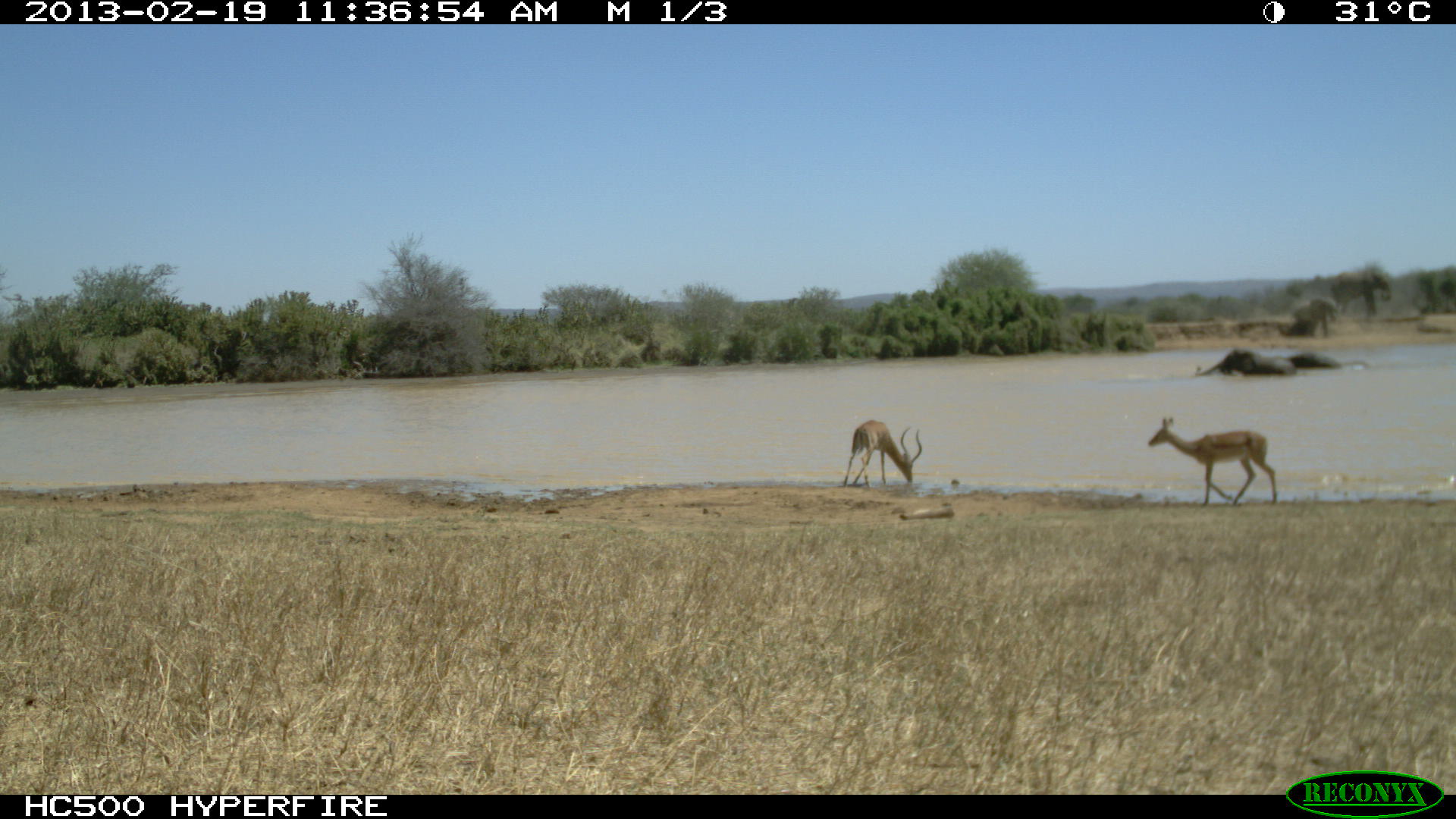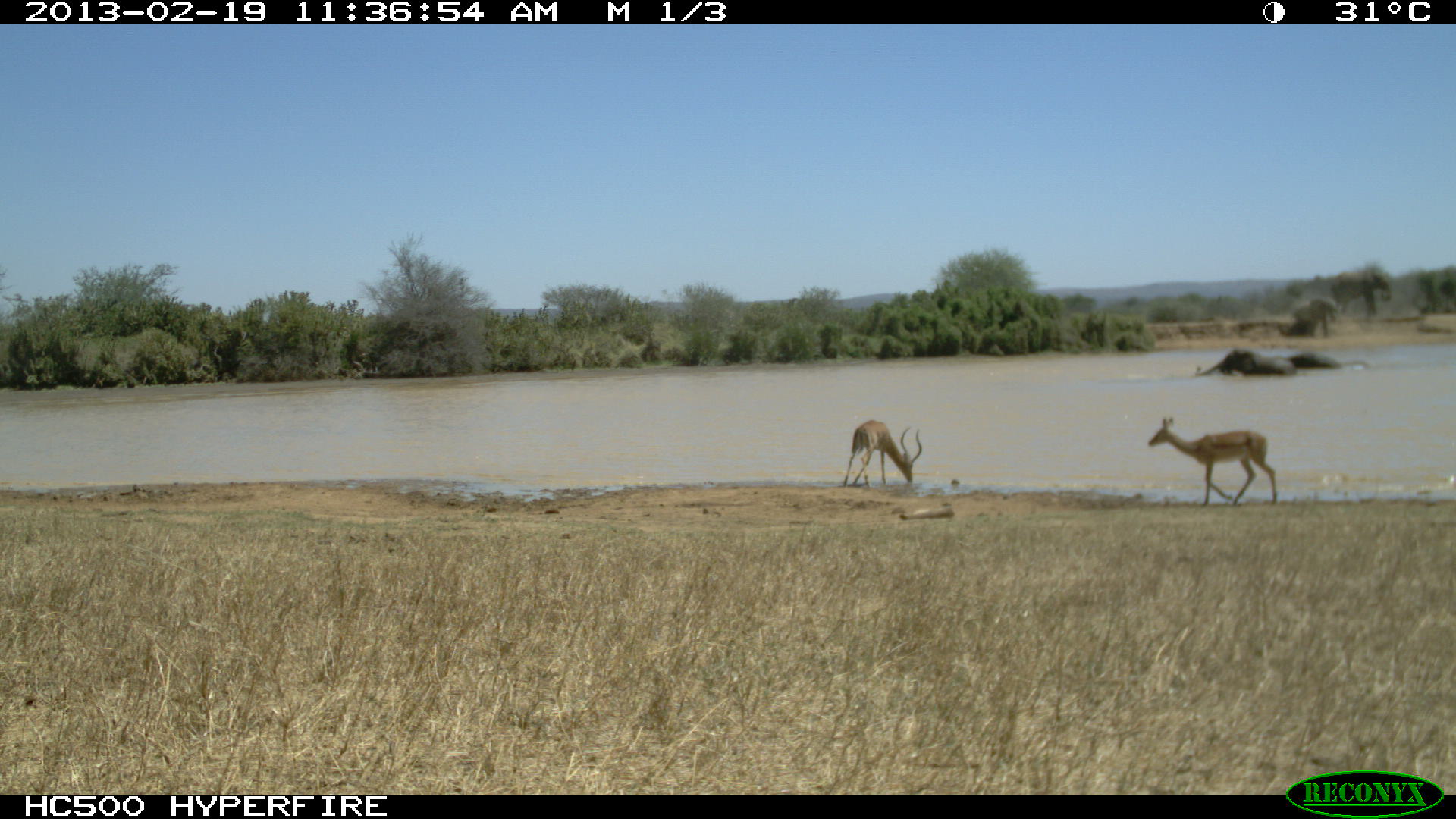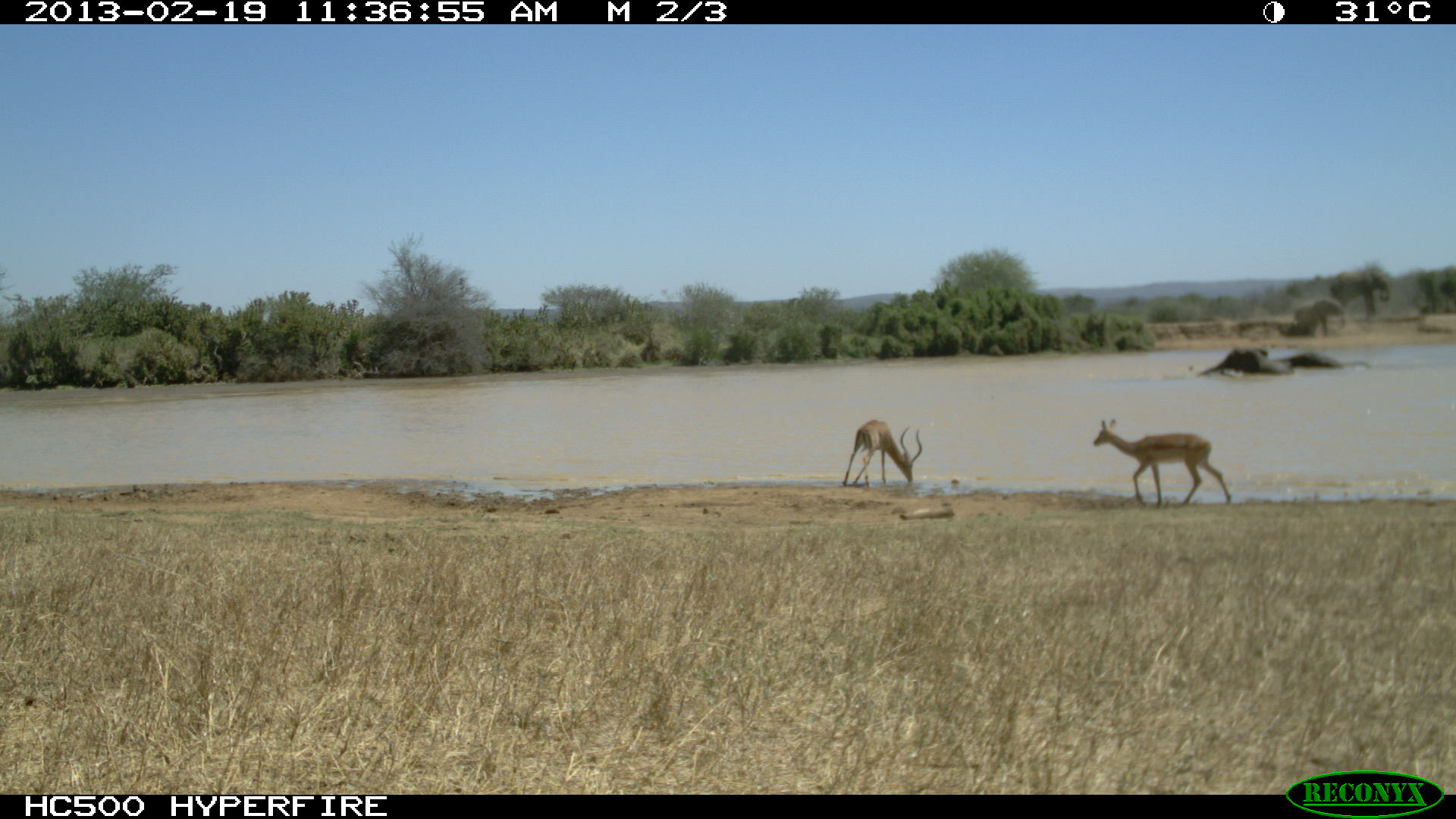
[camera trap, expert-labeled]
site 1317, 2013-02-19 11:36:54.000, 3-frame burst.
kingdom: Animalia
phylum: Chordata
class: Mammalia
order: Artiodactyla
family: Bovidae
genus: Aepyceros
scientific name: Aepyceros melampus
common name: impala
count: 5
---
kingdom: Animalia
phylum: Chordata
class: Mammalia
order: Proboscidea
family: Elephantidae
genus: Loxodonta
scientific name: Loxodonta africana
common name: african bush elephant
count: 2